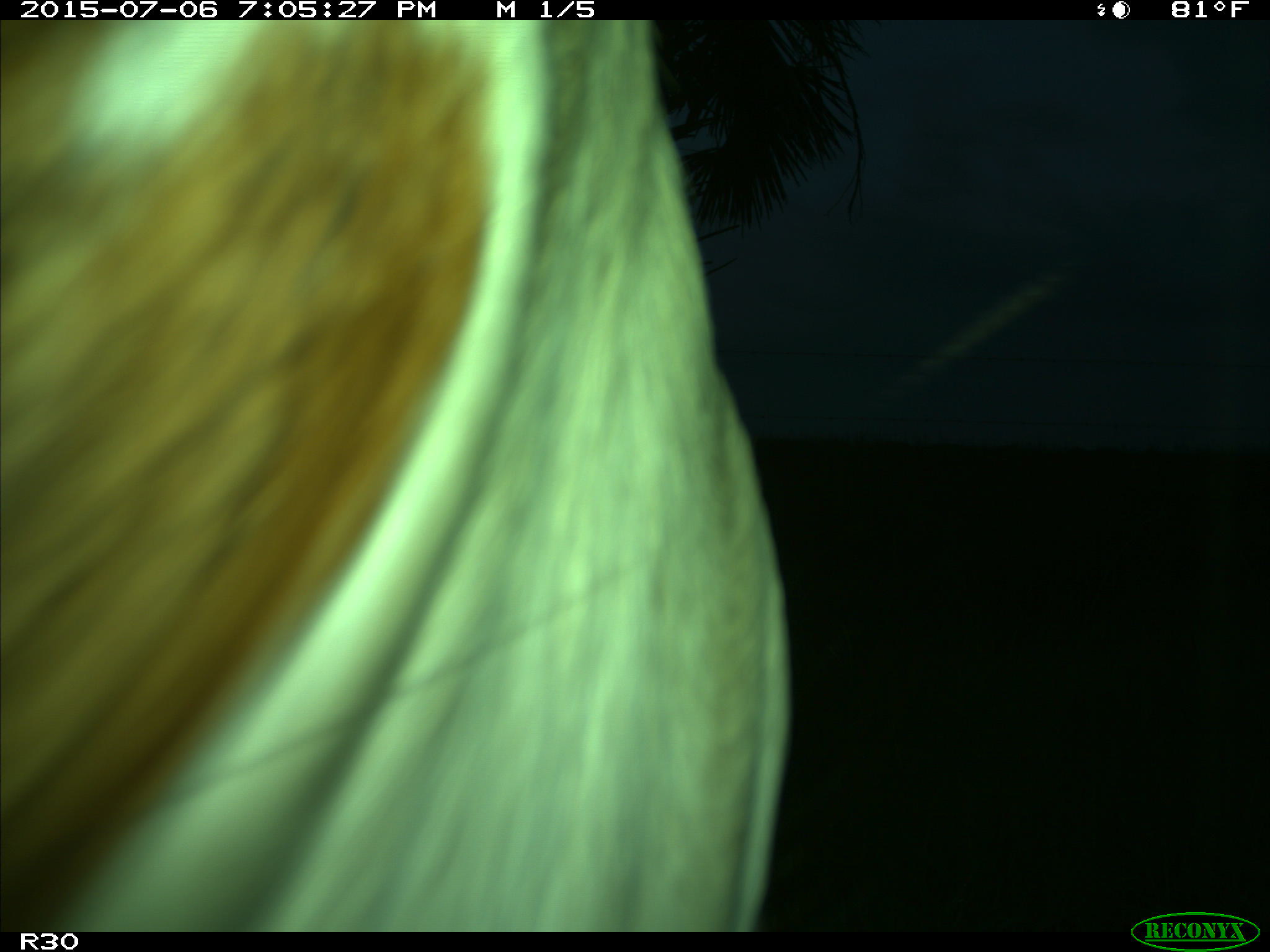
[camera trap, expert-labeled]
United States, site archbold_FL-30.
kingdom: Animalia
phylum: Chordata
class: Mammalia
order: Artiodactyla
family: Bovidae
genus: Bos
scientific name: Bos taurus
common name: domestic cow